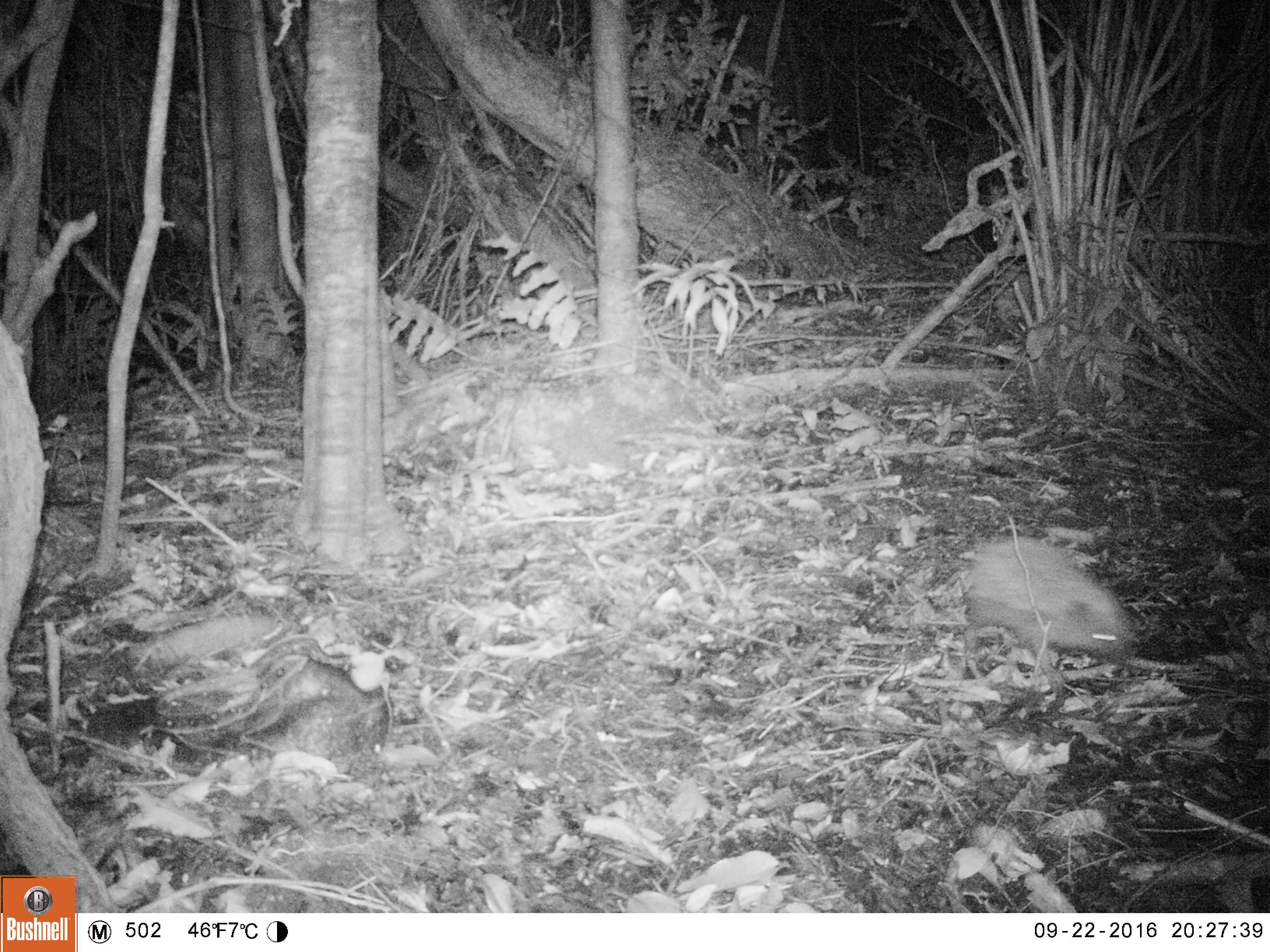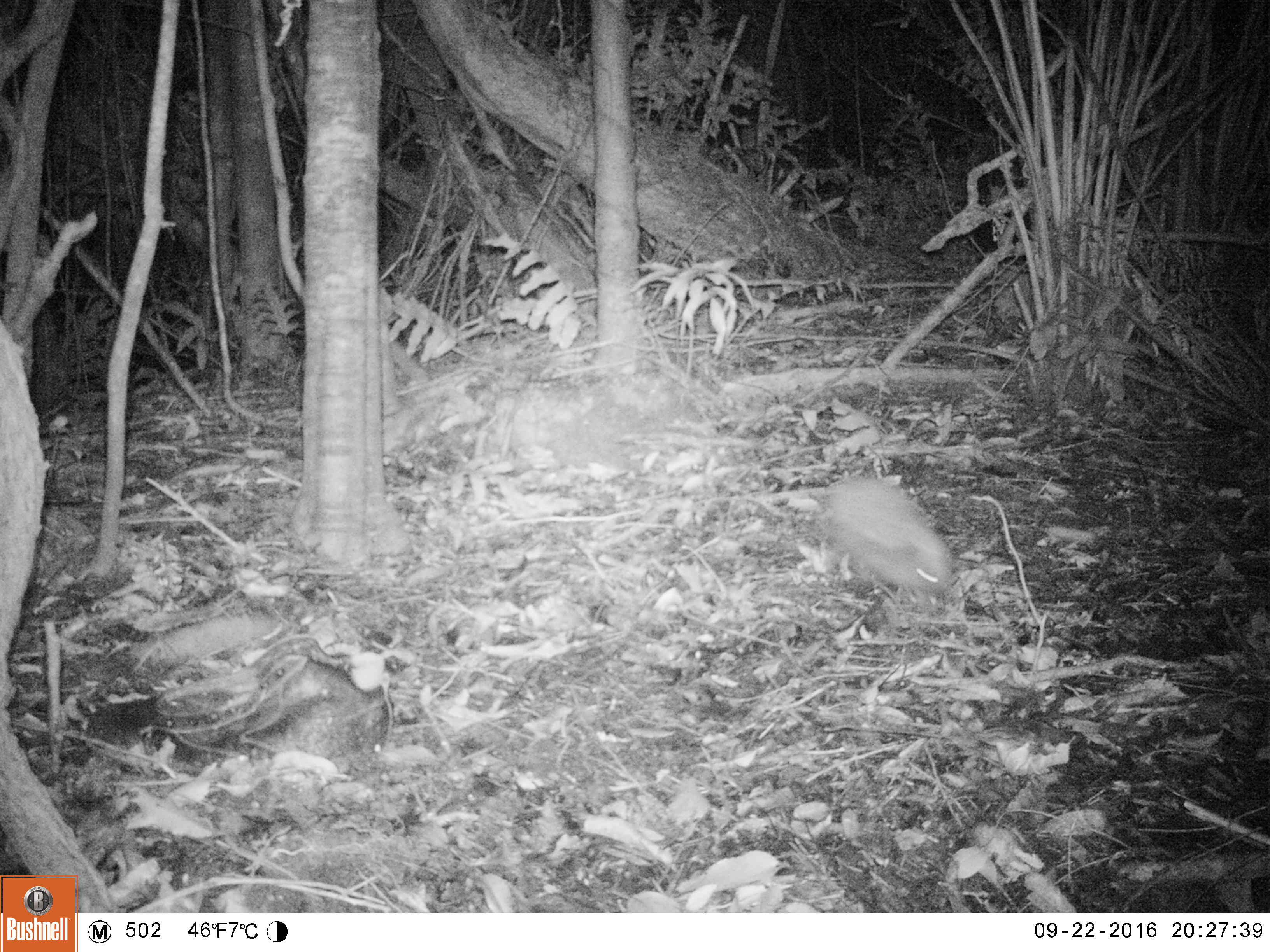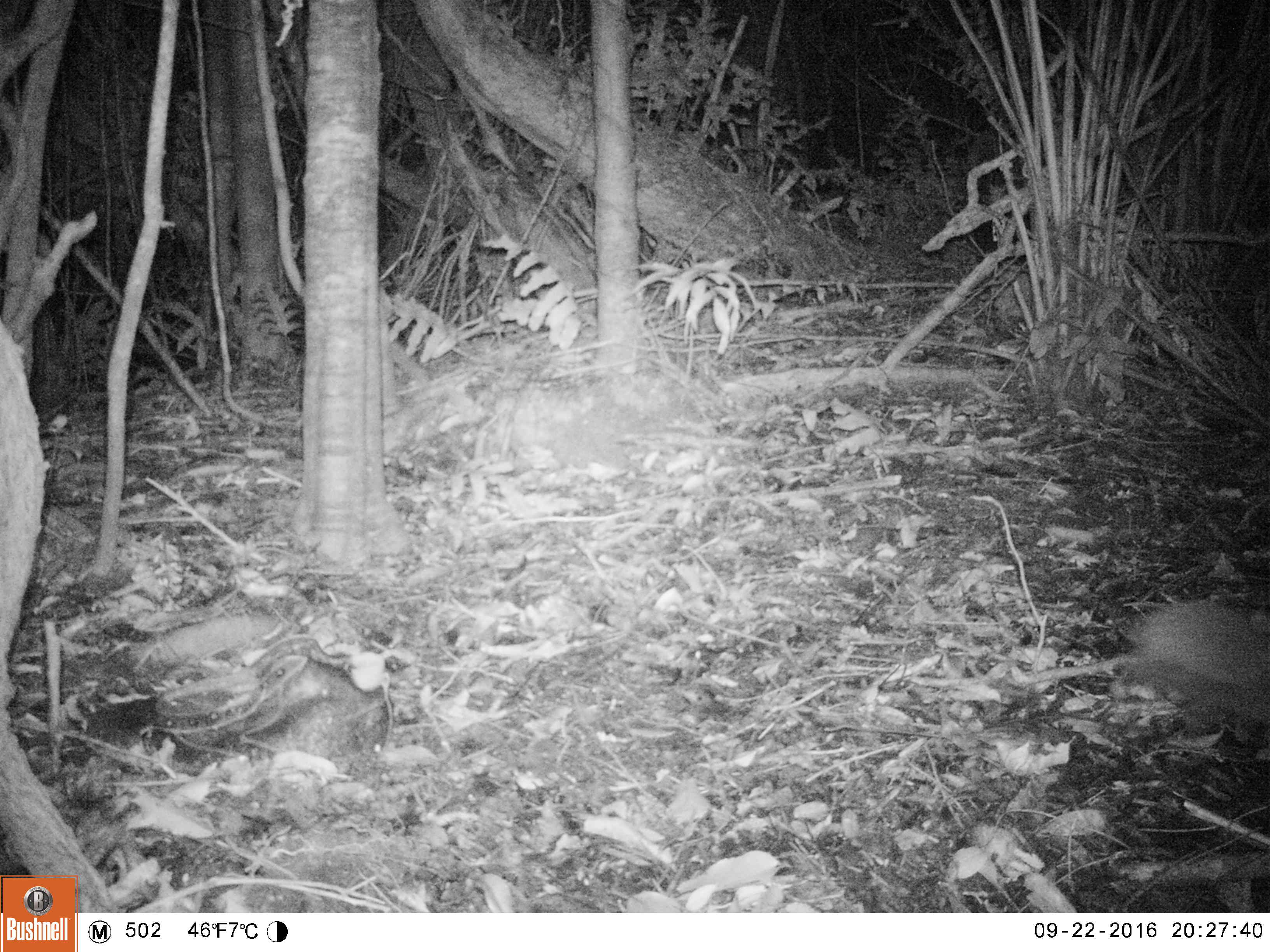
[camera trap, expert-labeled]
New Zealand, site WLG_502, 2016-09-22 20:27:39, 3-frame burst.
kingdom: Animalia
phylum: Chordata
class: Mammalia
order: Eulipotyphla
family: Erinaceidae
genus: Erinaceus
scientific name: Erinaceus europaeus europaeus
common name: european hedgehog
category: hedgehog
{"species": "hedgehog (european hedgehog) (Erinaceus europaeus europaeus)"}